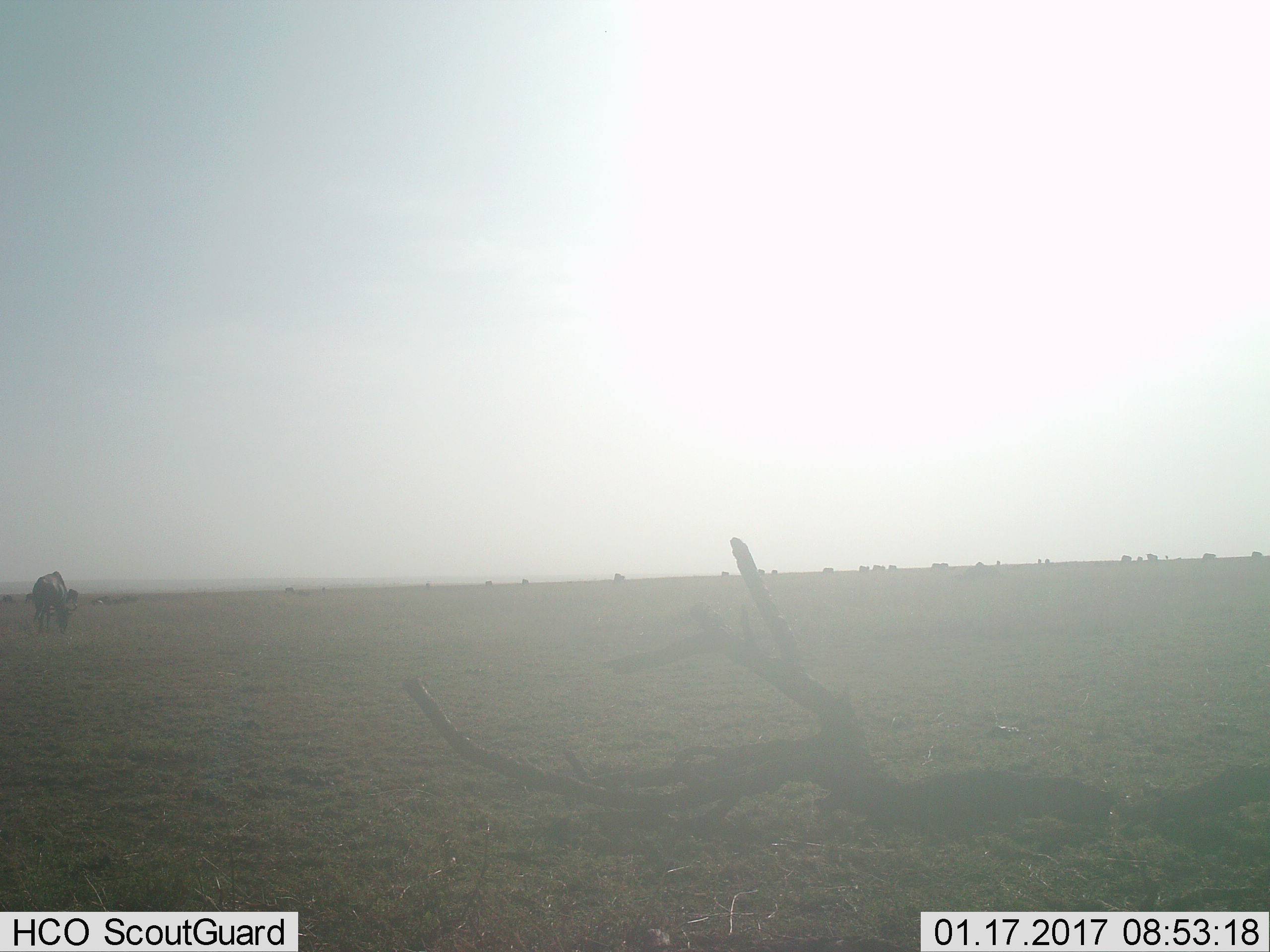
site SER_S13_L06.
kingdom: Animalia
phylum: Chordata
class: Mammalia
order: Artiodactyla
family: Bovidae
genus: Connochaetes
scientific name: Connochaetes taurinus taurinus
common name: blue wildebeest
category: wildebeestblue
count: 11-50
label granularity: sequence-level